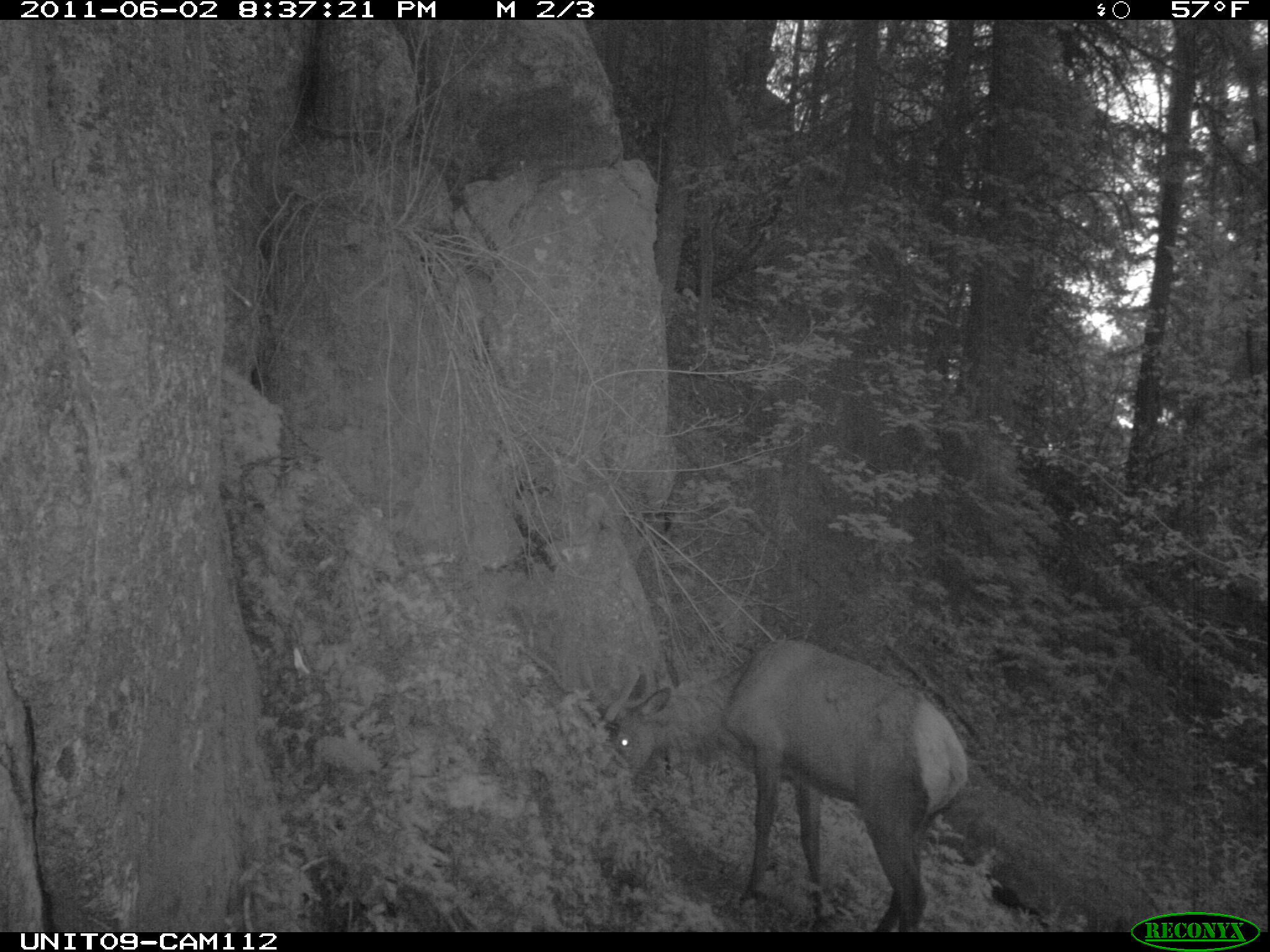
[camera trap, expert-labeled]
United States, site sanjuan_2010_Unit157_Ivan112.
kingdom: Animalia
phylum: Chordata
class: Mammalia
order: Artiodactyla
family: Cervidae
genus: Cervus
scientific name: Cervus elaphus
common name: red deer